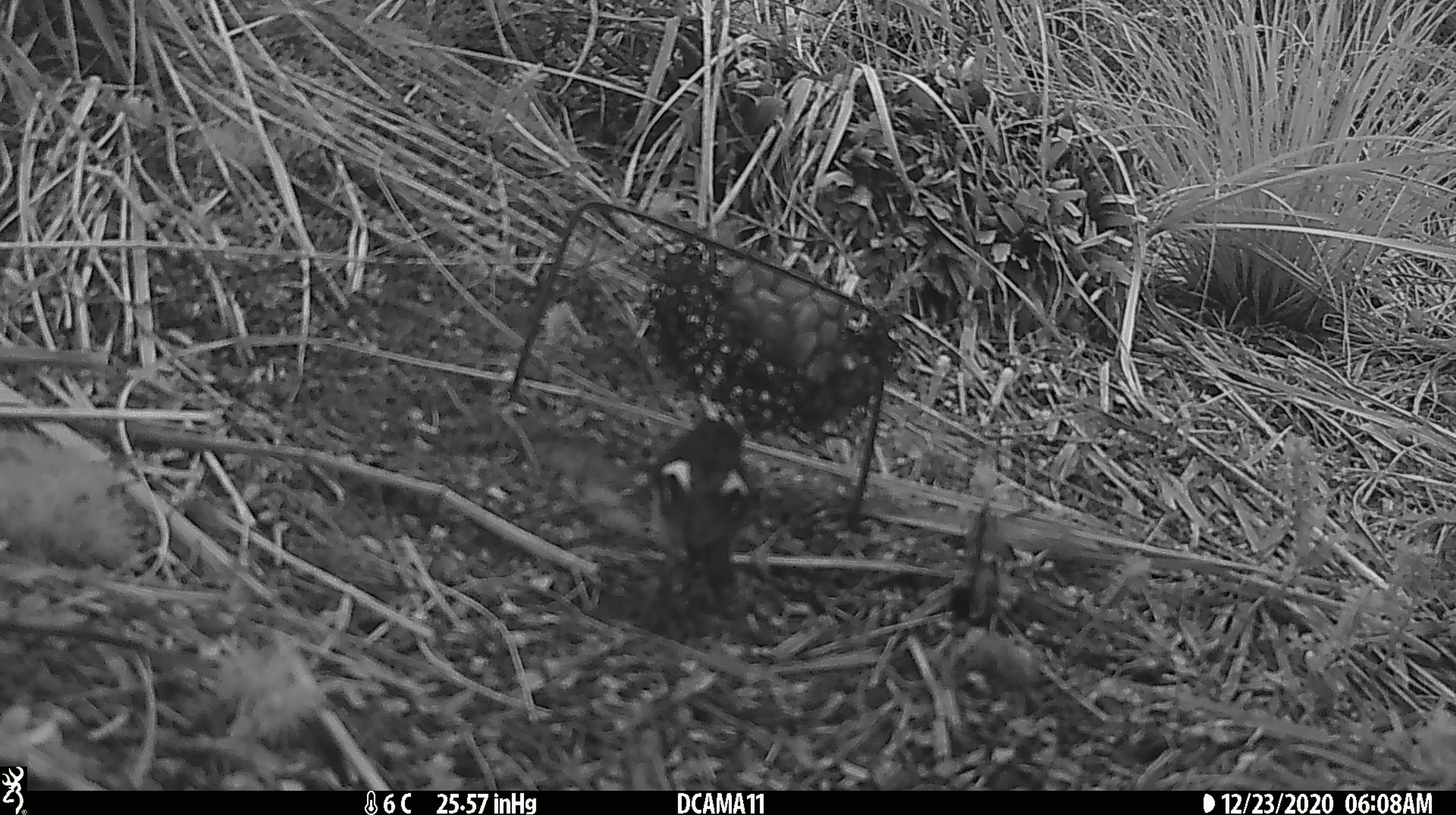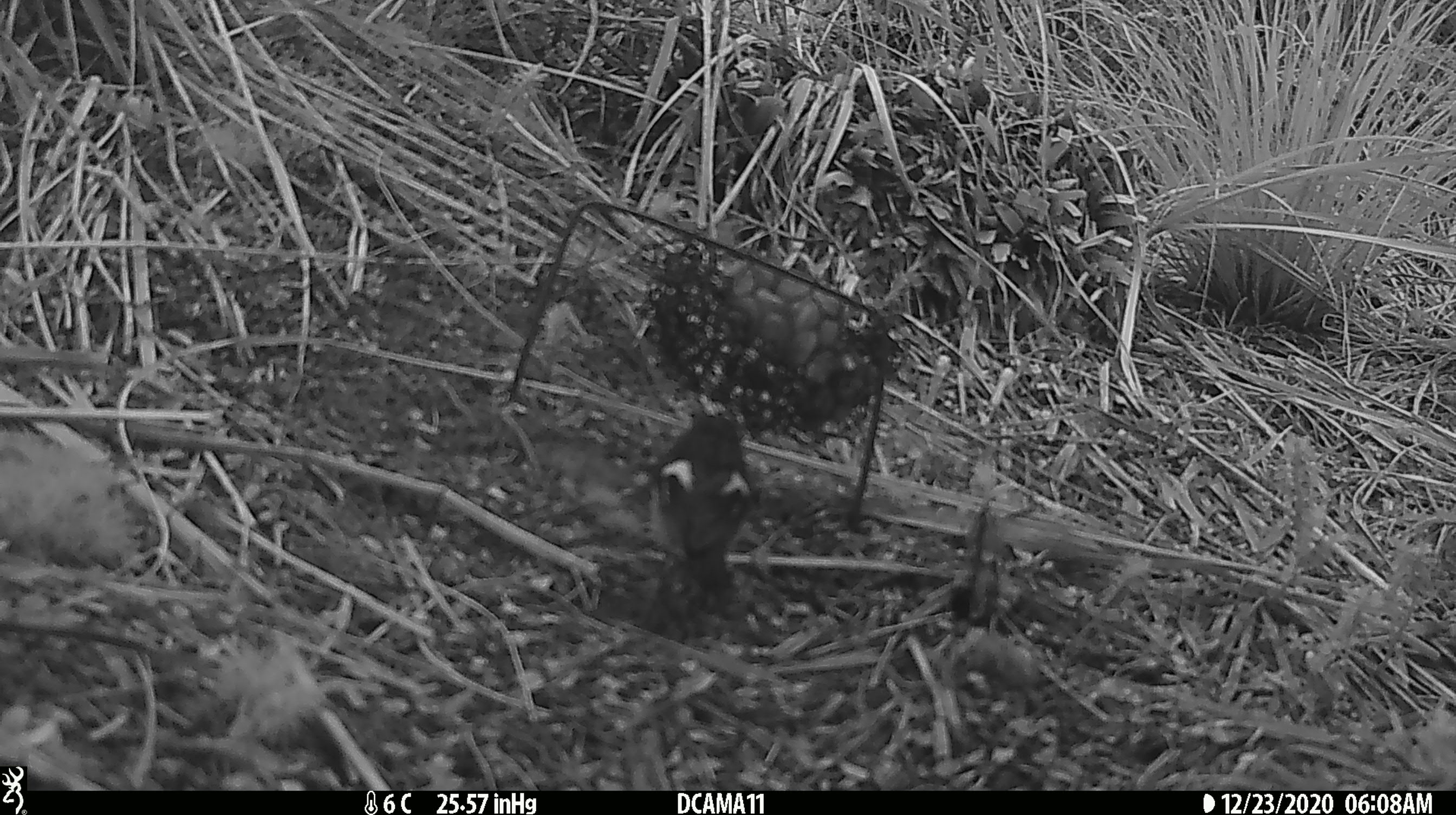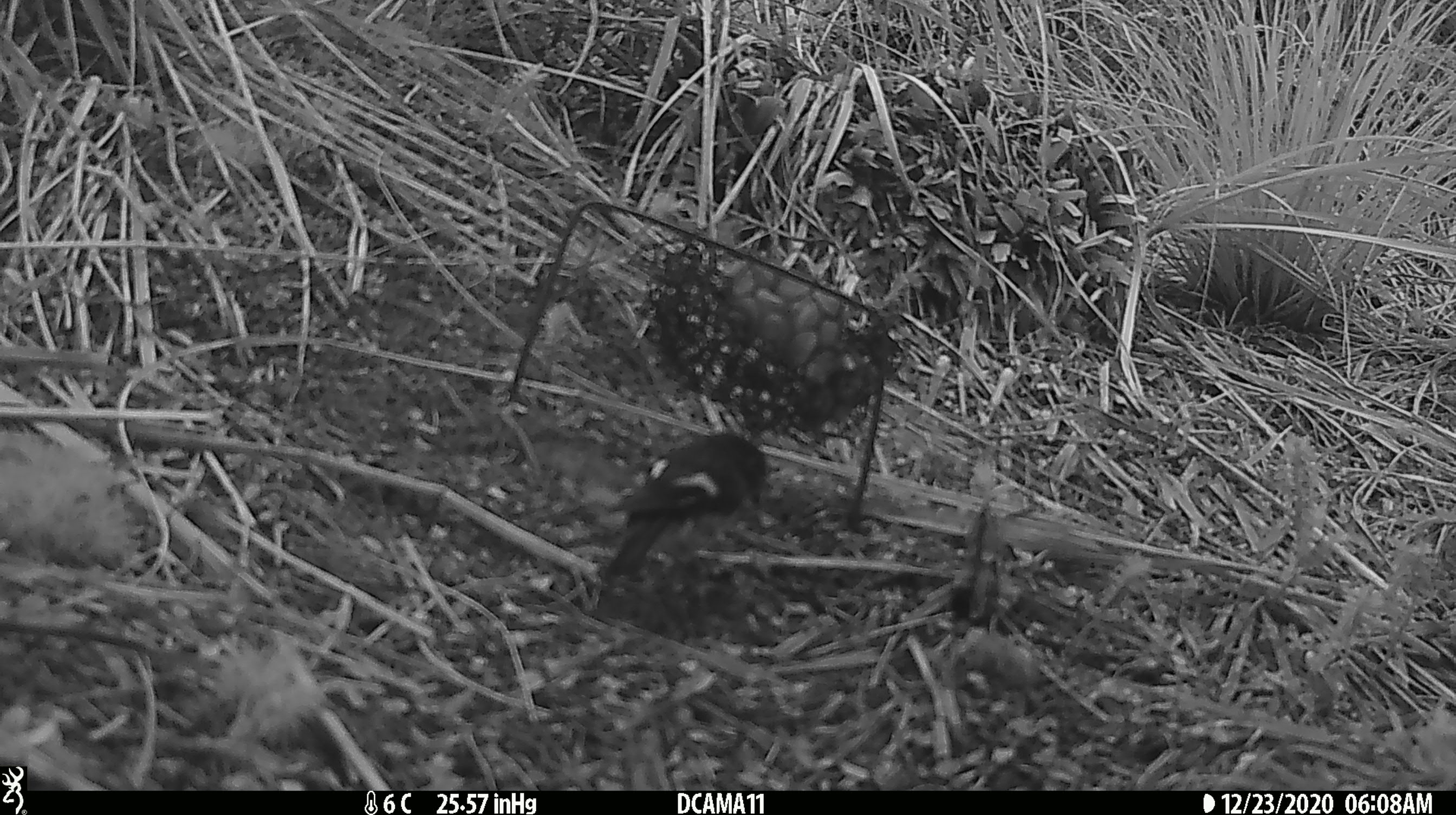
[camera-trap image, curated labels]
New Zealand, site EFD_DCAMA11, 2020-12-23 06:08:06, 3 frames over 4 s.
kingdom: Animalia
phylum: Chordata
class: Aves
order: Passeriformes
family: Petroicidae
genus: Petroica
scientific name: Petroica macrocephala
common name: tomtit